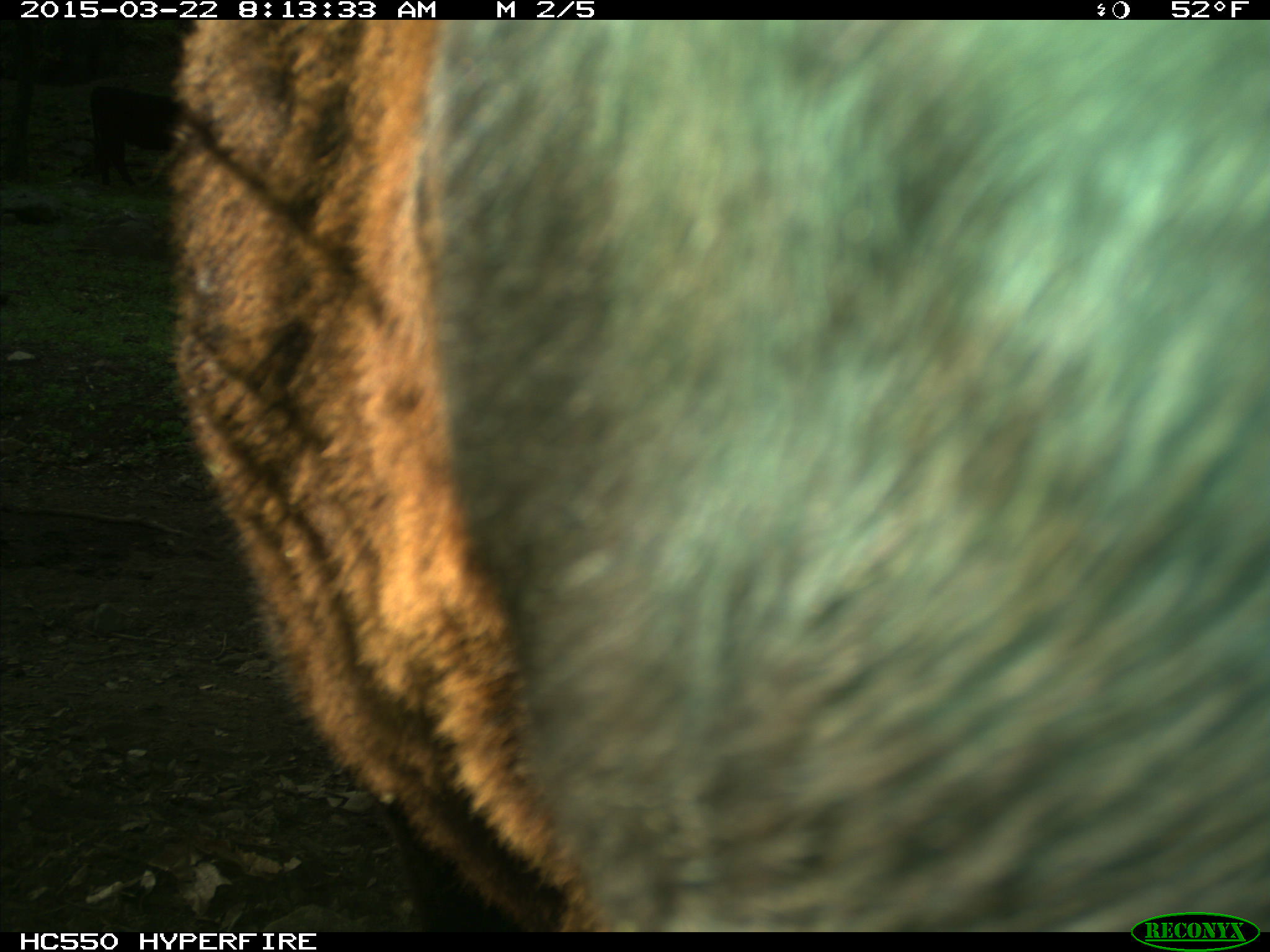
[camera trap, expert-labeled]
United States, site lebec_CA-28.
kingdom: Animalia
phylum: Chordata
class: Mammalia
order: Artiodactyla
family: Bovidae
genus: Bos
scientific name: Bos taurus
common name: domestic cow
Bos taurus (domestic cow).